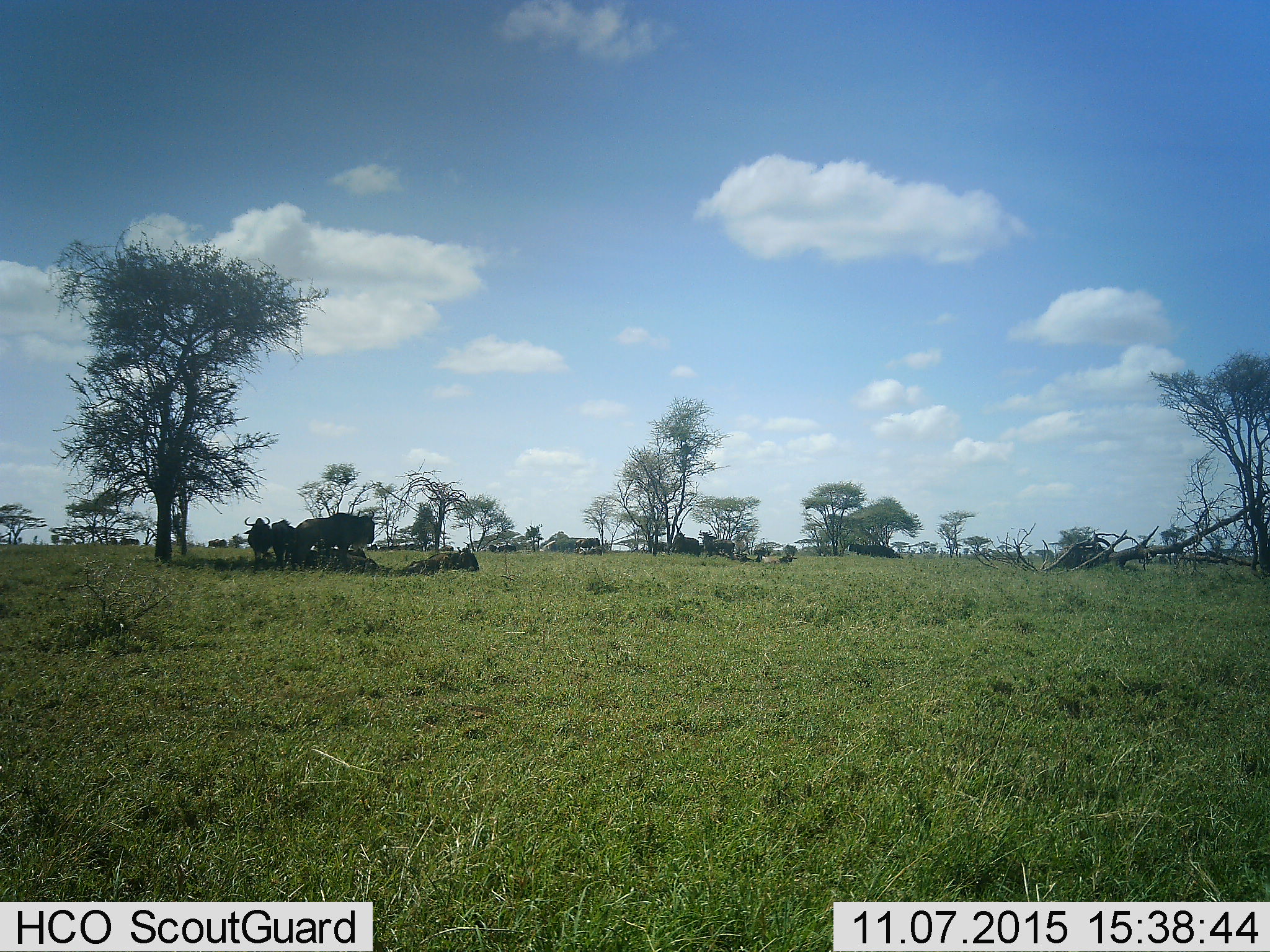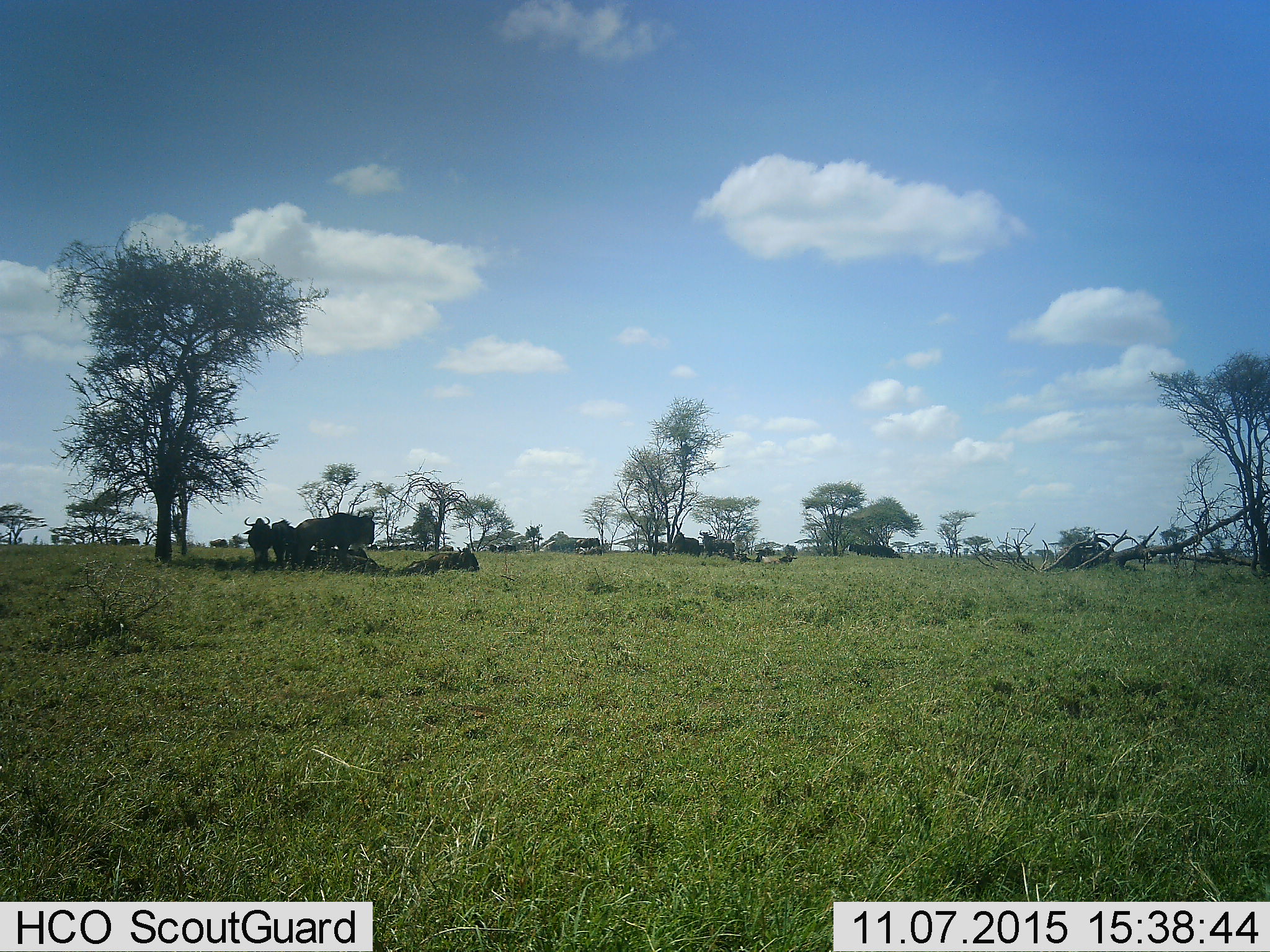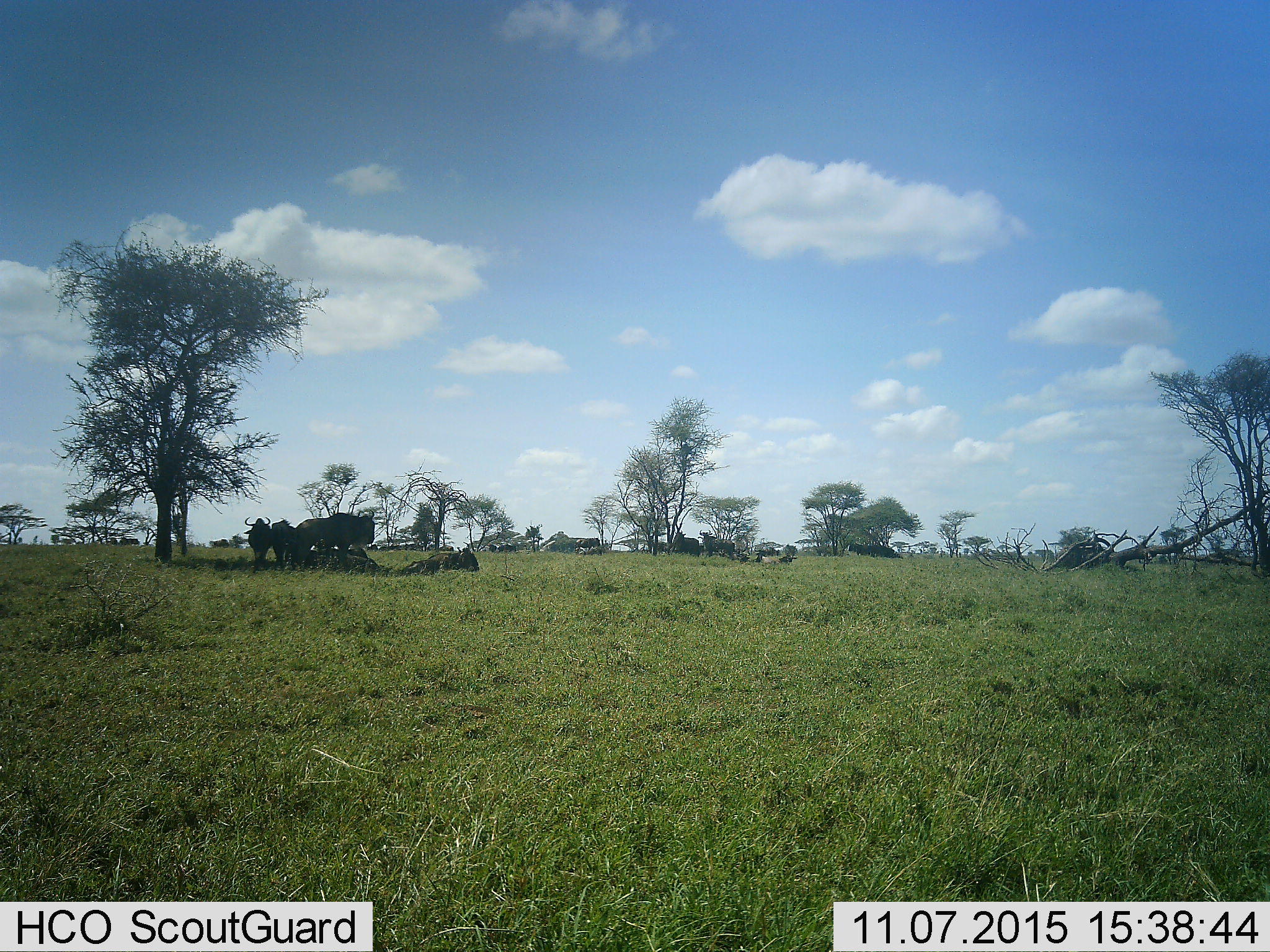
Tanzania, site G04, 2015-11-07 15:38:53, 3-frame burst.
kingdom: Animalia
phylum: Chordata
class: Mammalia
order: Artiodactyla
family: Bovidae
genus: Connochaetes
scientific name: Connochaetes taurinus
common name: blue wildebeest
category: wildebeest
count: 11-50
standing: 82%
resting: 88%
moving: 47%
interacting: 0%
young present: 6%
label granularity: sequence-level